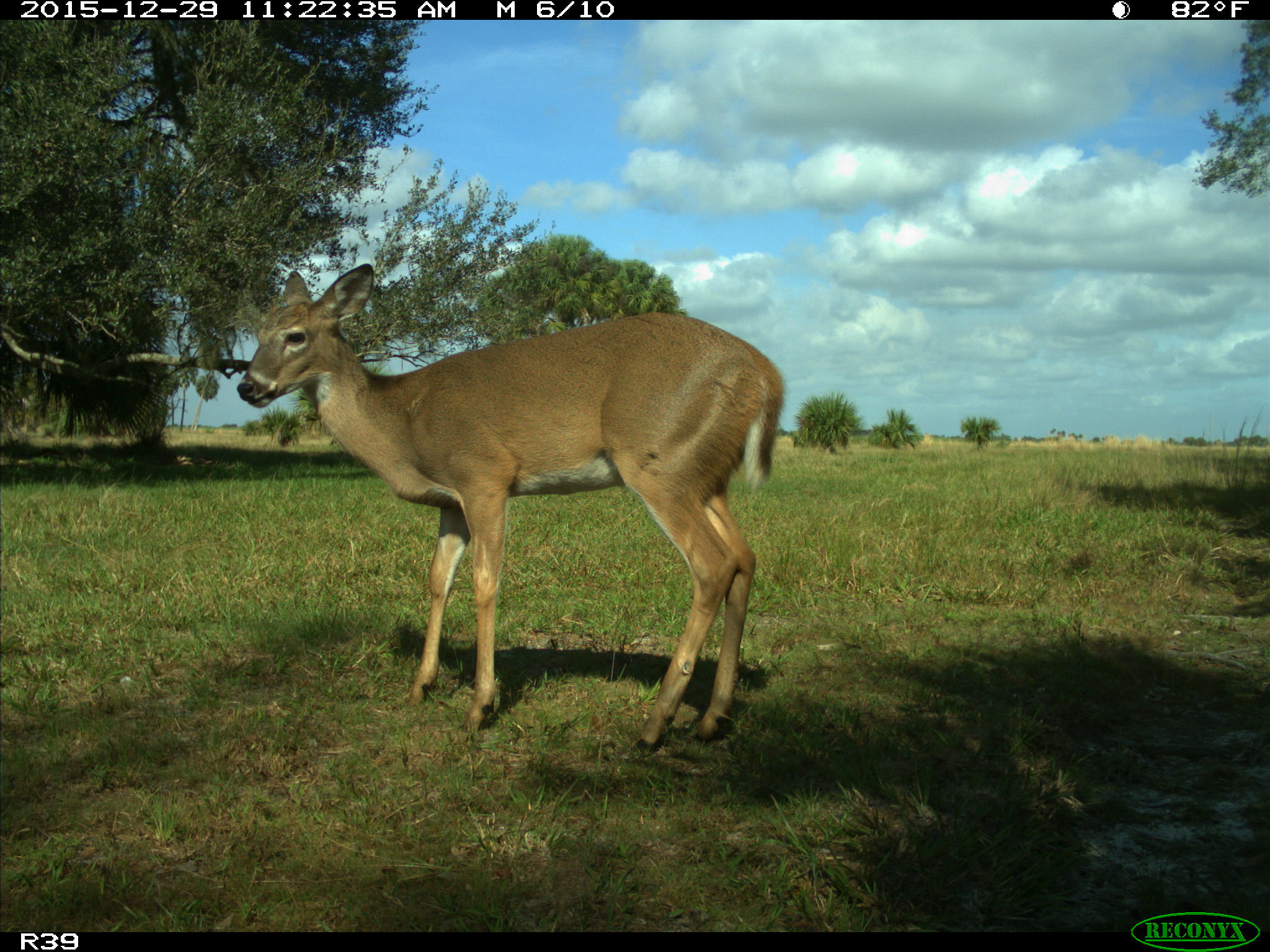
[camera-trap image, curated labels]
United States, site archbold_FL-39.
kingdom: Animalia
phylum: Chordata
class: Mammalia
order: Artiodactyla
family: Cervidae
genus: Odocoileus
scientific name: Odocoileus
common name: deer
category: unidentified deer